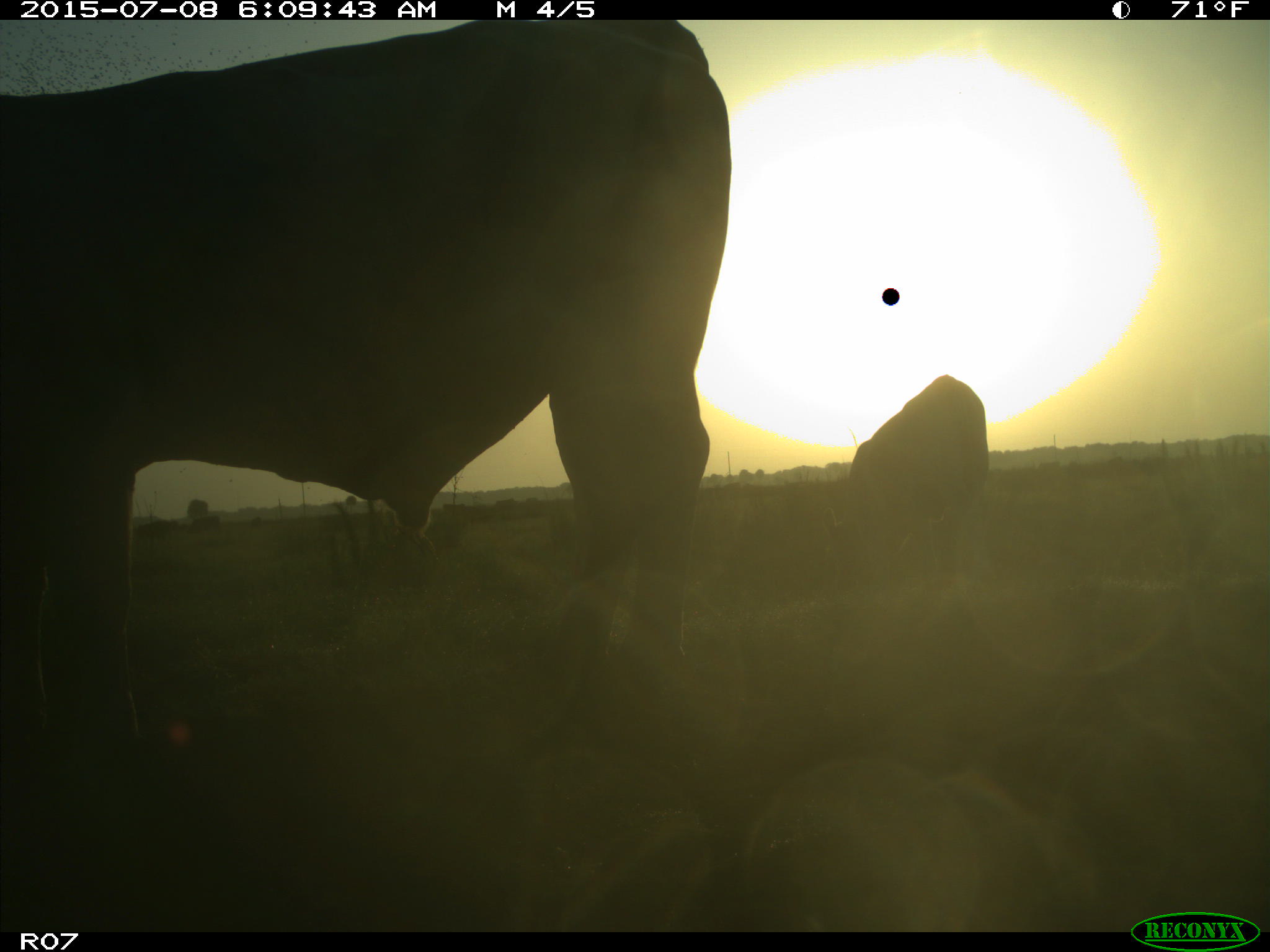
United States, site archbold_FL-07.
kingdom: Animalia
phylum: Chordata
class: Mammalia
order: Artiodactyla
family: Bovidae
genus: Bos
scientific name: Bos taurus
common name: domestic cow